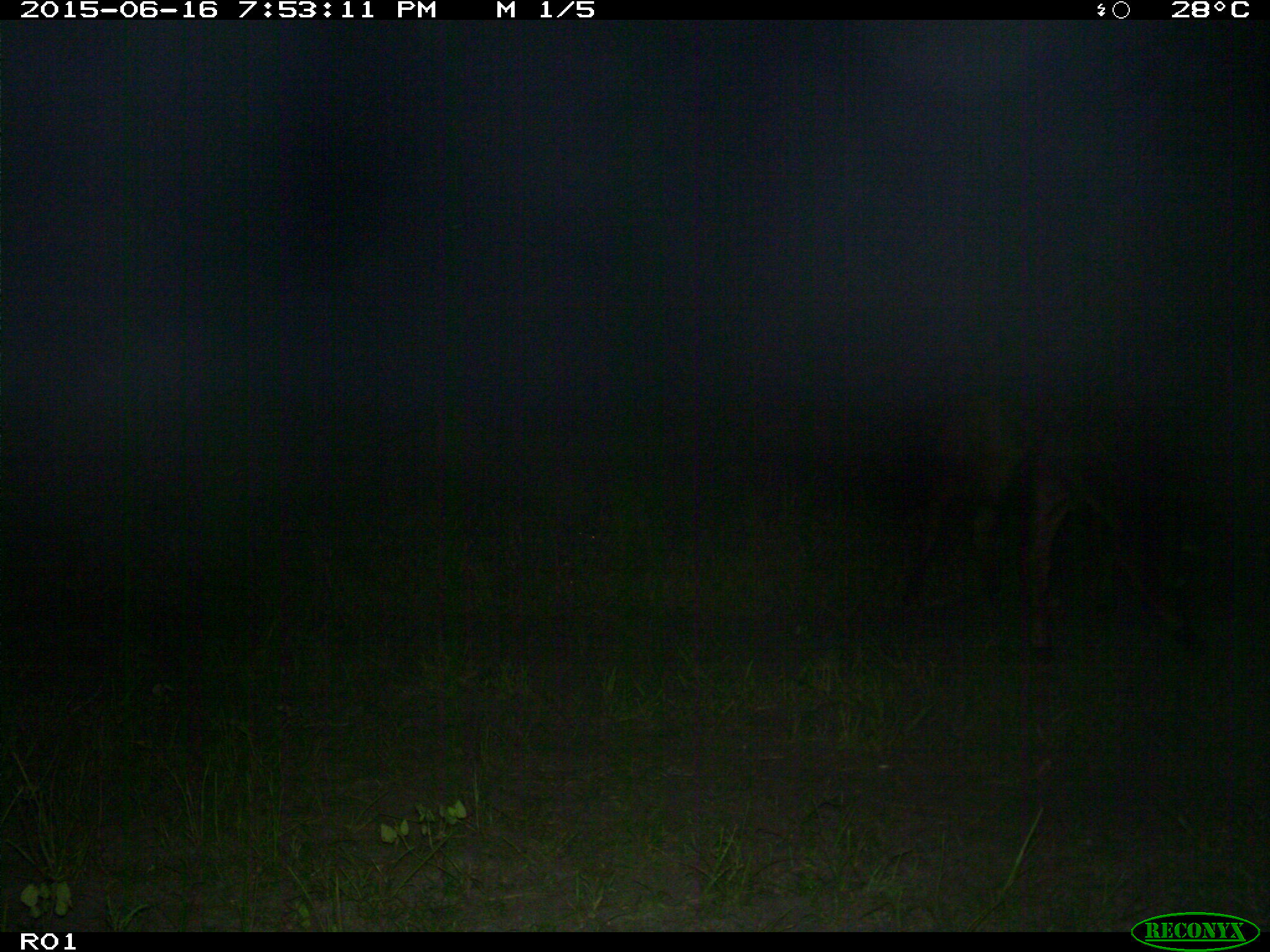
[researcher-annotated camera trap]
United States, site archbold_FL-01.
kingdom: Animalia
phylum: Chordata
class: Mammalia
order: Artiodactyla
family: Bovidae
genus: Bos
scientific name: Bos taurus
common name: domestic cow